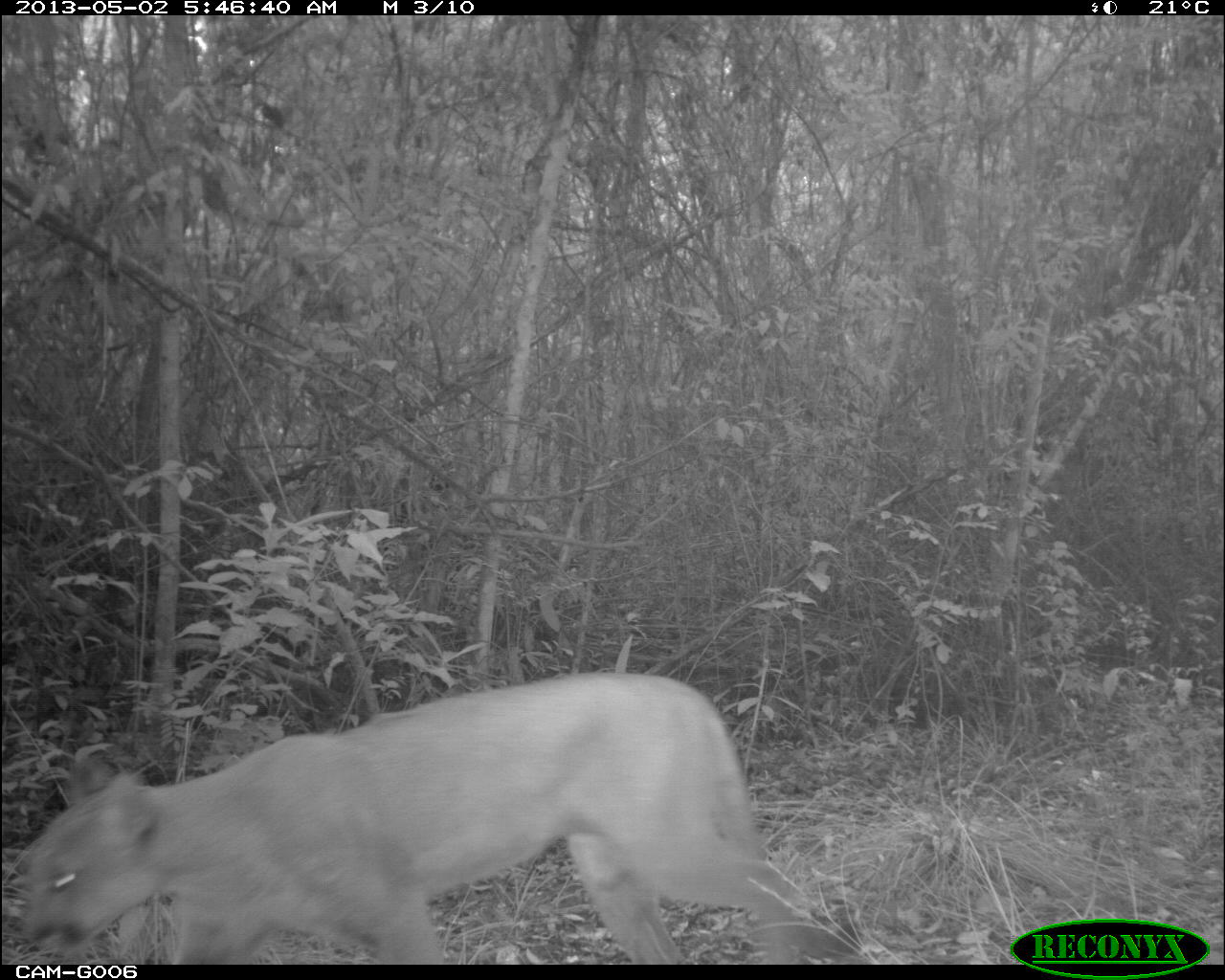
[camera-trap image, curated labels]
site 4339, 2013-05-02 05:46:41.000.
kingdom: Animalia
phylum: Chordata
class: Mammalia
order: Carnivora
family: Felidae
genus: Puma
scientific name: Puma concolor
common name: mountain lion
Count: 1.